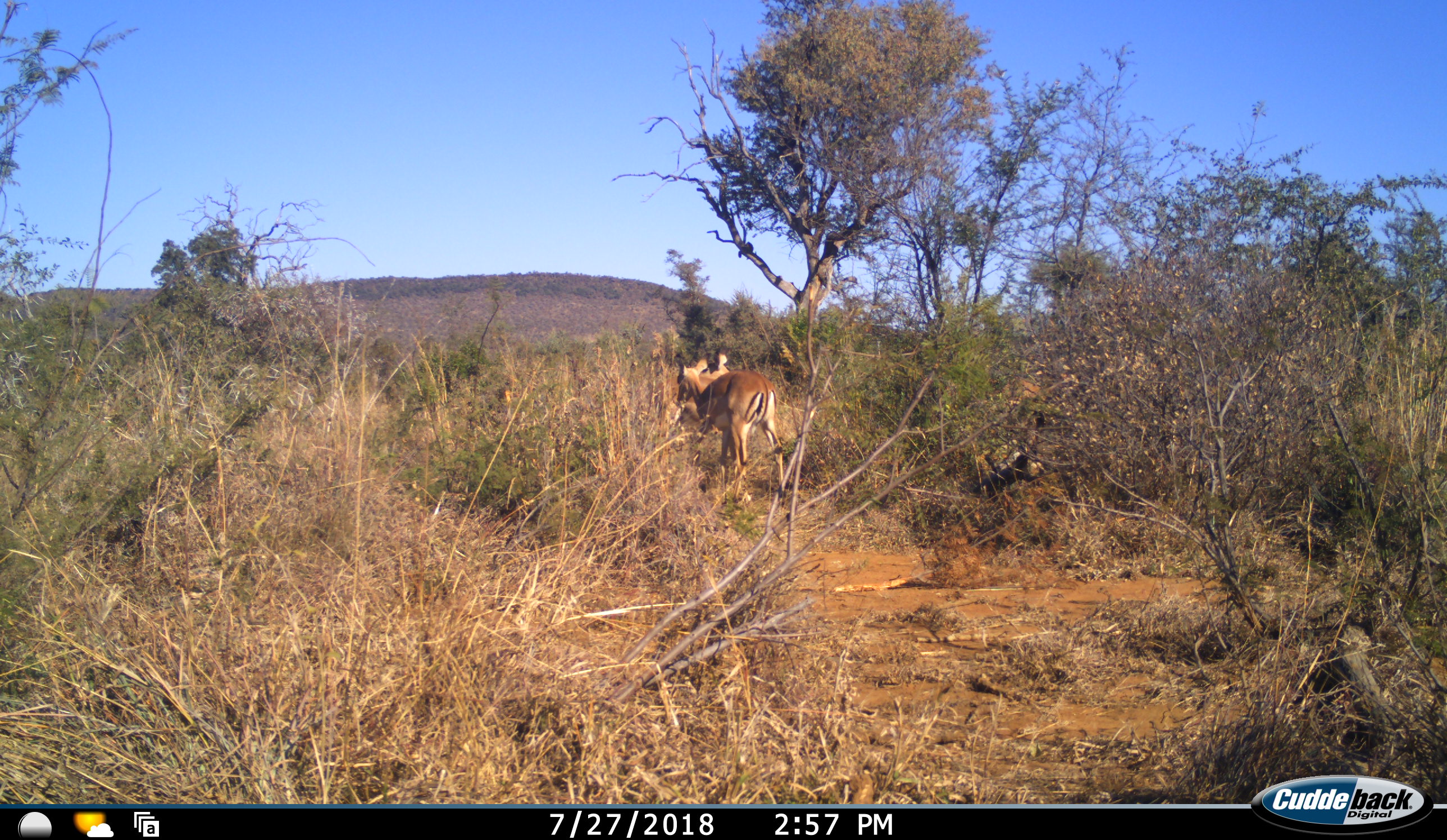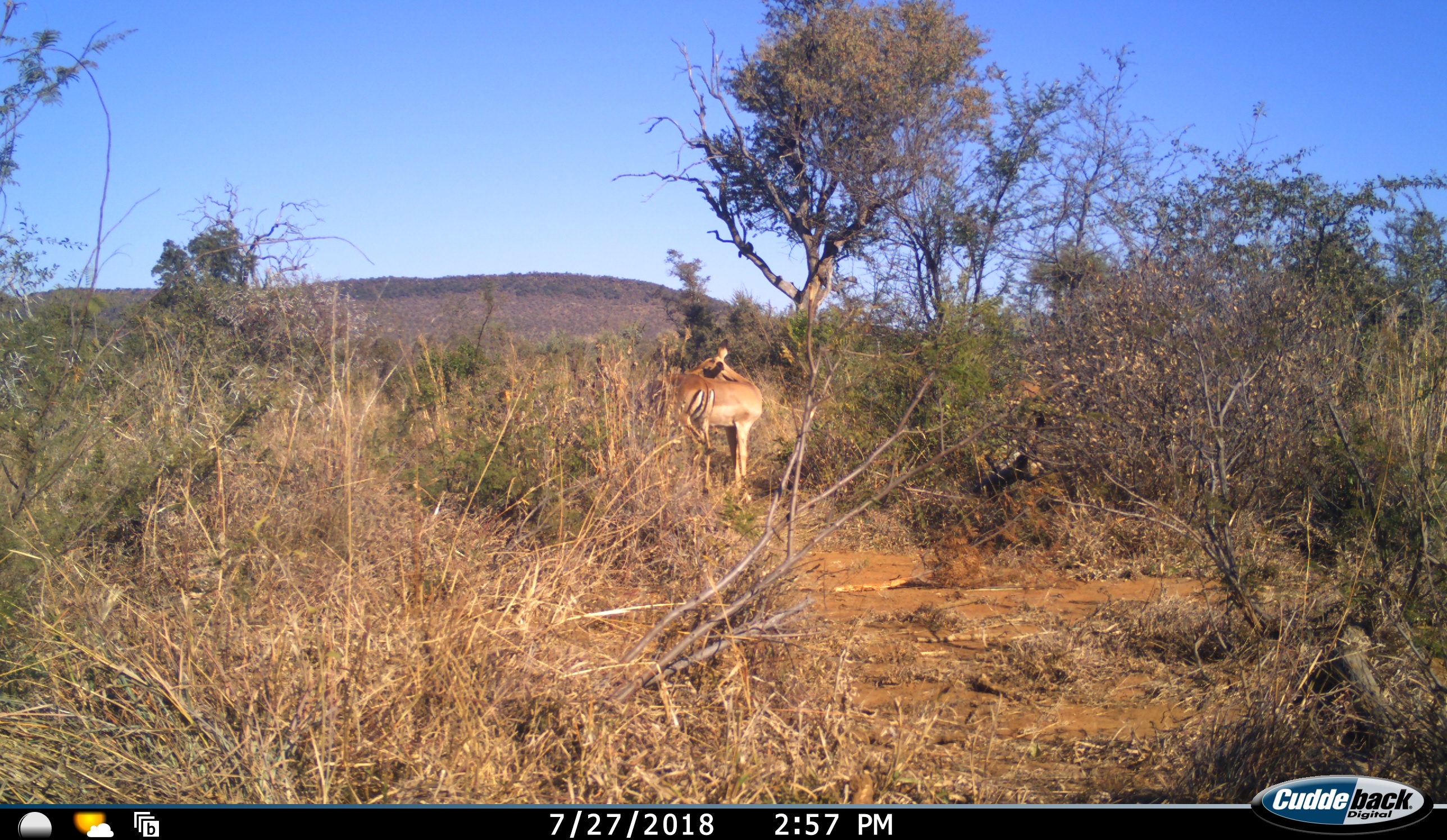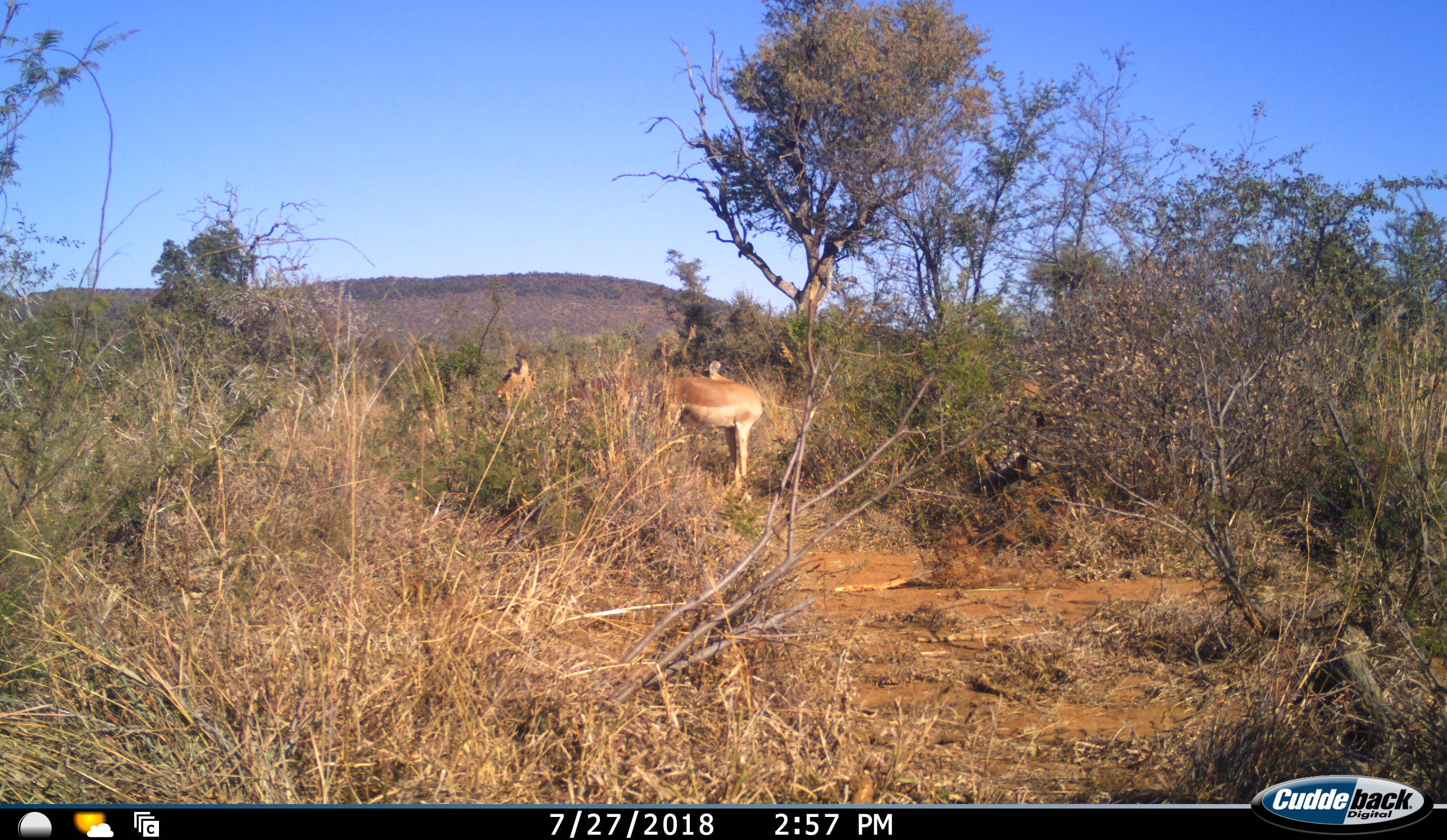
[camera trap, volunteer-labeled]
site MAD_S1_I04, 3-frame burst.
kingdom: Animalia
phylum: Chordata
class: Mammalia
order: Artiodactyla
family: Bovidae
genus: Aepyceros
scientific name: Aepyceros melampus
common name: impala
Impala (Aepyceros melampus), count 2. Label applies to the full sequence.